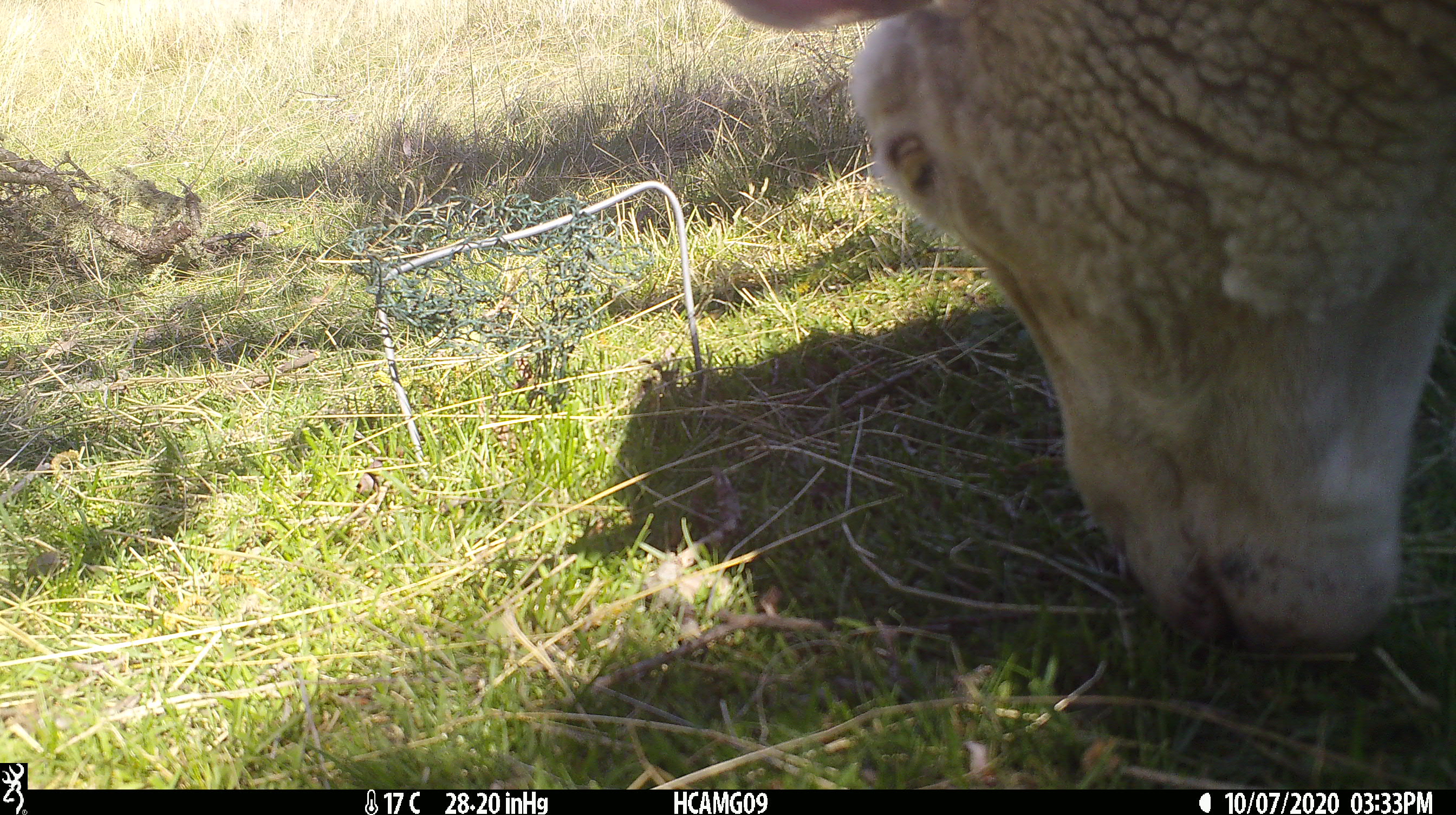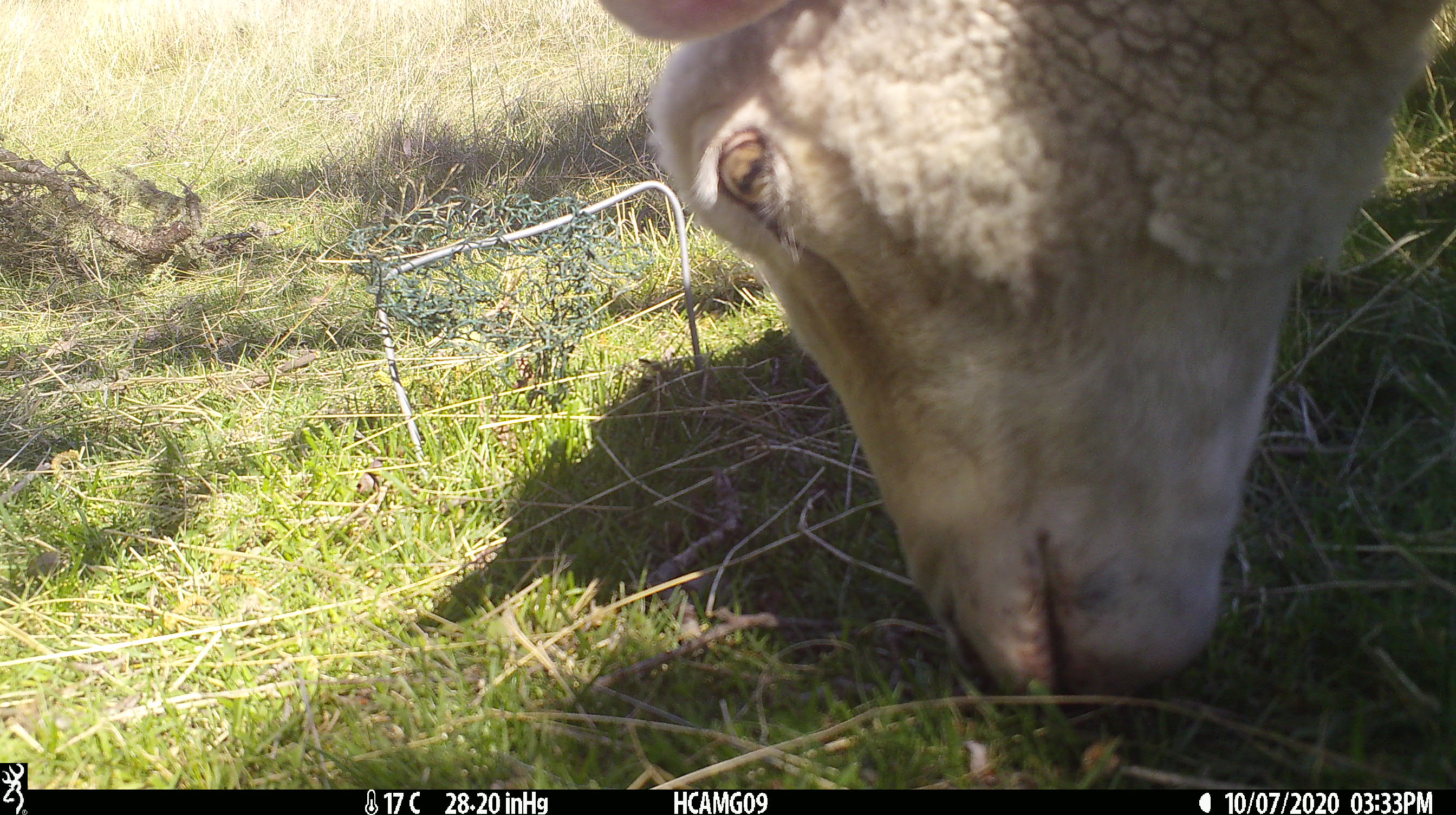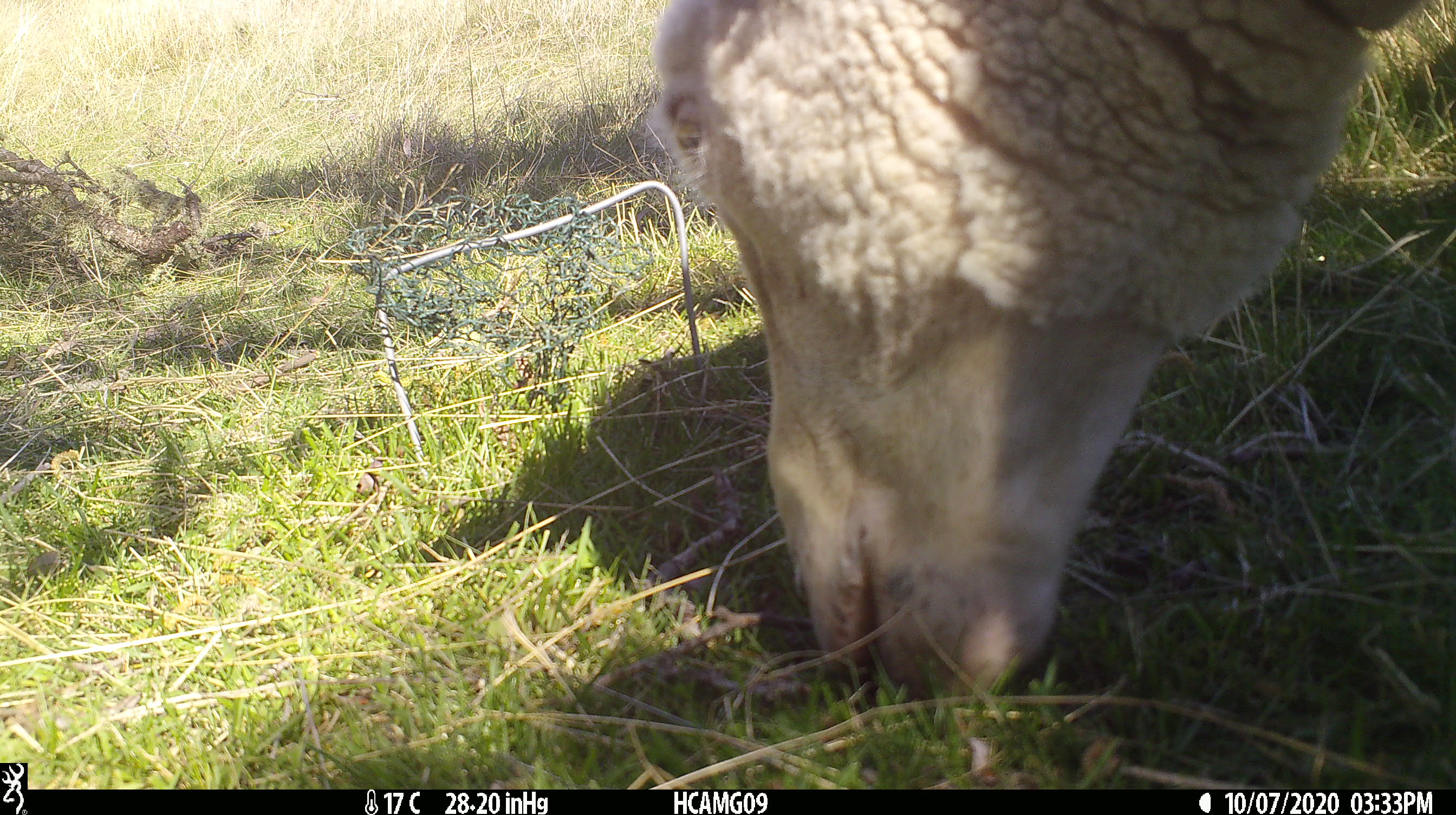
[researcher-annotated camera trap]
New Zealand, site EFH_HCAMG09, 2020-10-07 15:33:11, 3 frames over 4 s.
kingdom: Animalia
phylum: Chordata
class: Mammalia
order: Artiodactyla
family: Bovidae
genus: Ovis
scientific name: Ovis aries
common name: domestic sheep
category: sheep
Sheep (domestic sheep) (Ovis aries).